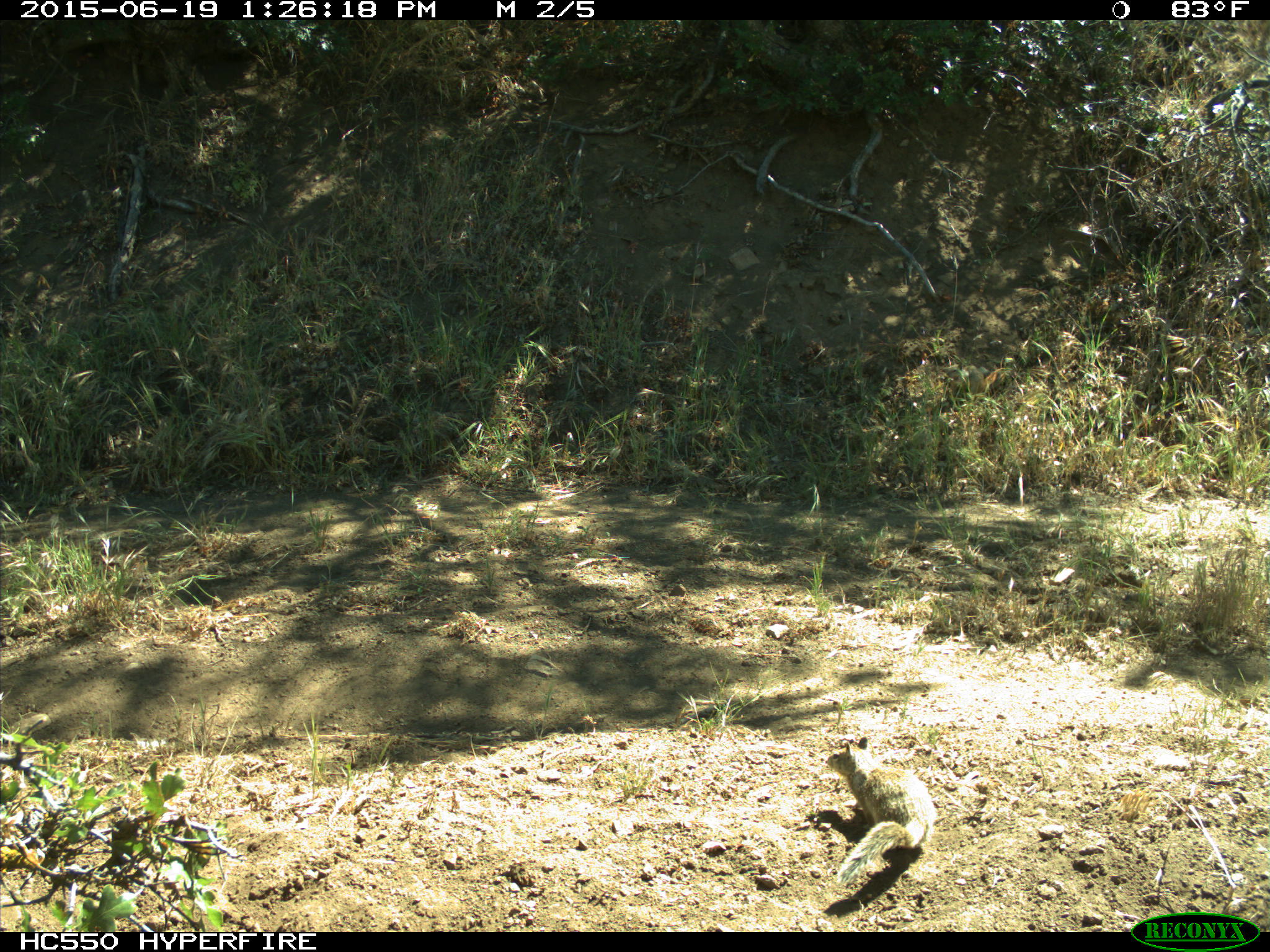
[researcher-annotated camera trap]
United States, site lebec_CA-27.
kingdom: Animalia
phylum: Chordata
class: Mammalia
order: Rodentia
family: Sciuridae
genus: Otospermophilus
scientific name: Otospermophilus beecheyi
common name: california ground squirrel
Otospermophilus beecheyi (california ground squirrel).